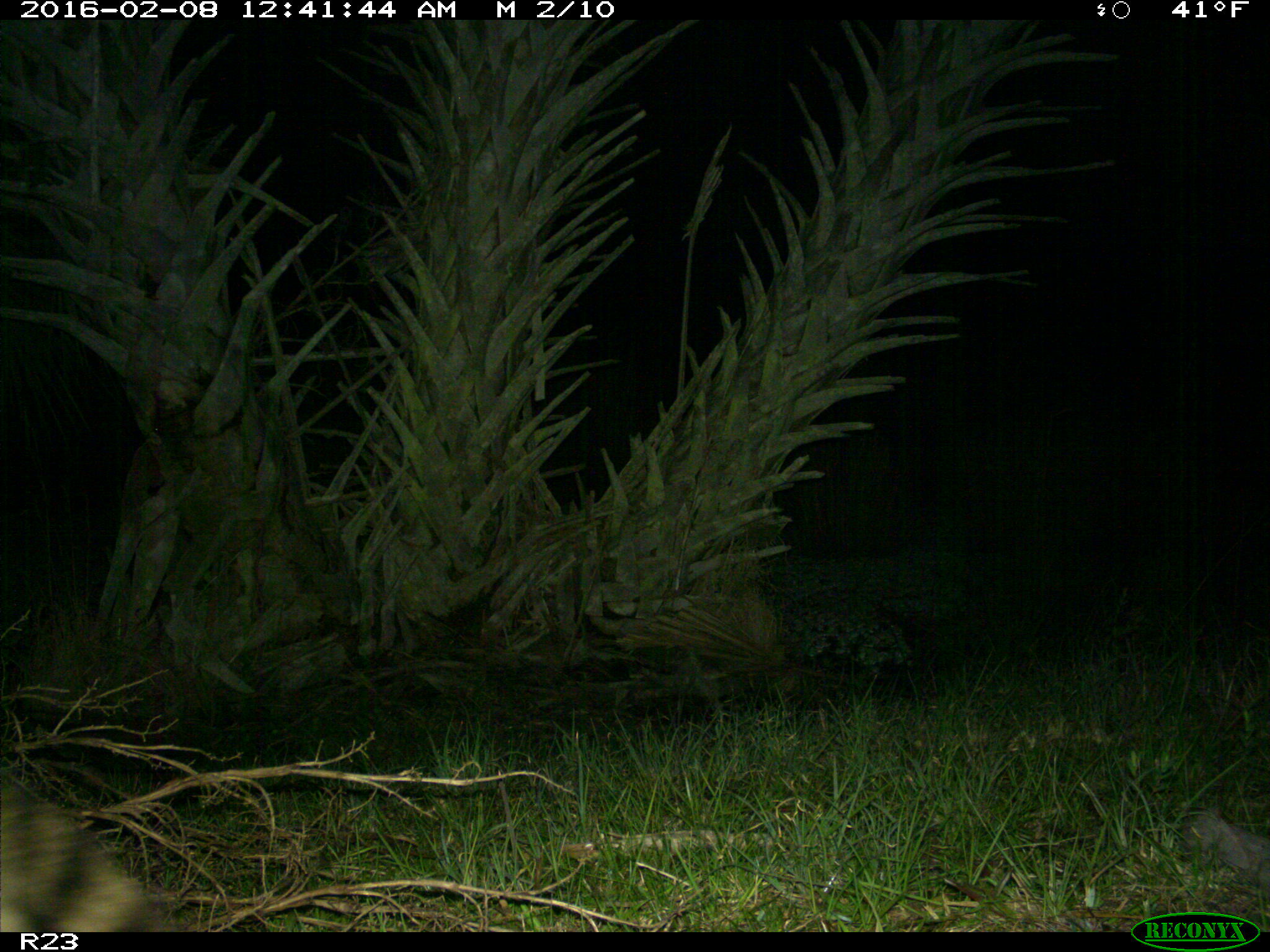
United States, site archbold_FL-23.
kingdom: Animalia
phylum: Chordata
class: Mammalia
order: Carnivora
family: Procyonidae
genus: Procyon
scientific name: Procyon lotor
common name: common raccoon